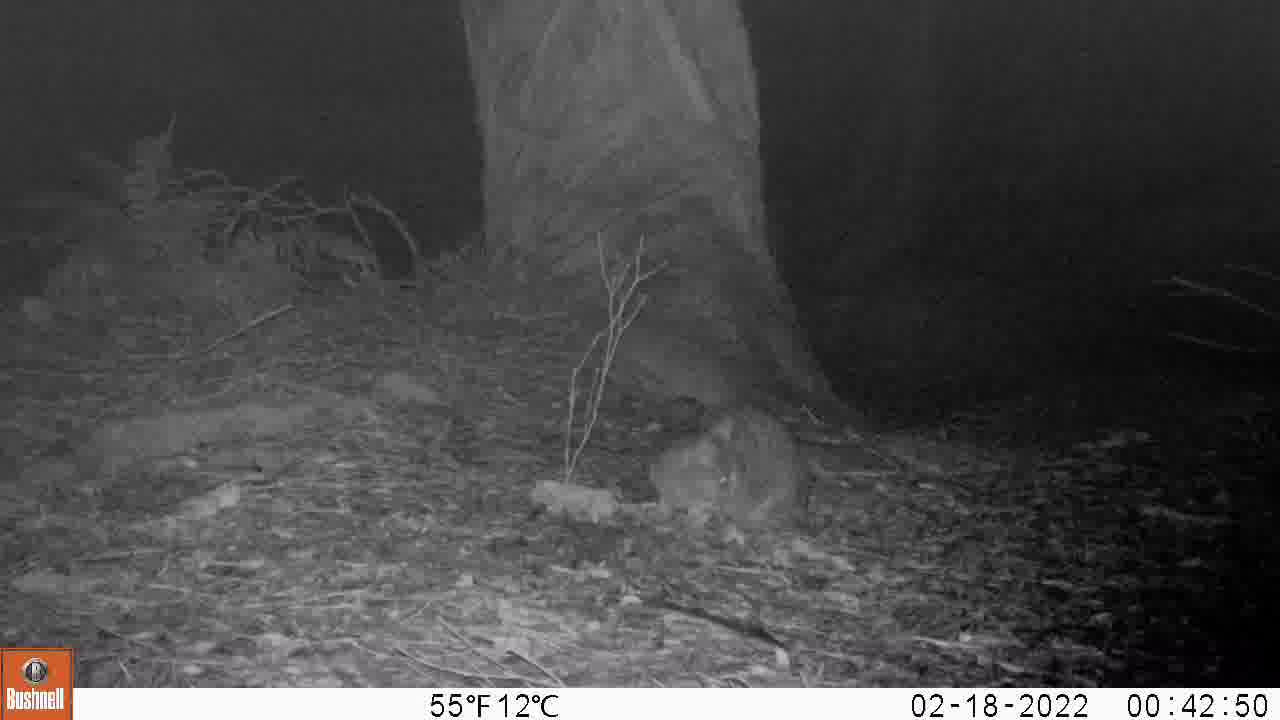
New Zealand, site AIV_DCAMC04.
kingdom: Animalia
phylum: Chordata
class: Mammalia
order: Carnivora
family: Felidae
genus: Felis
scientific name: Felis catus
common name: domestic cat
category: cat